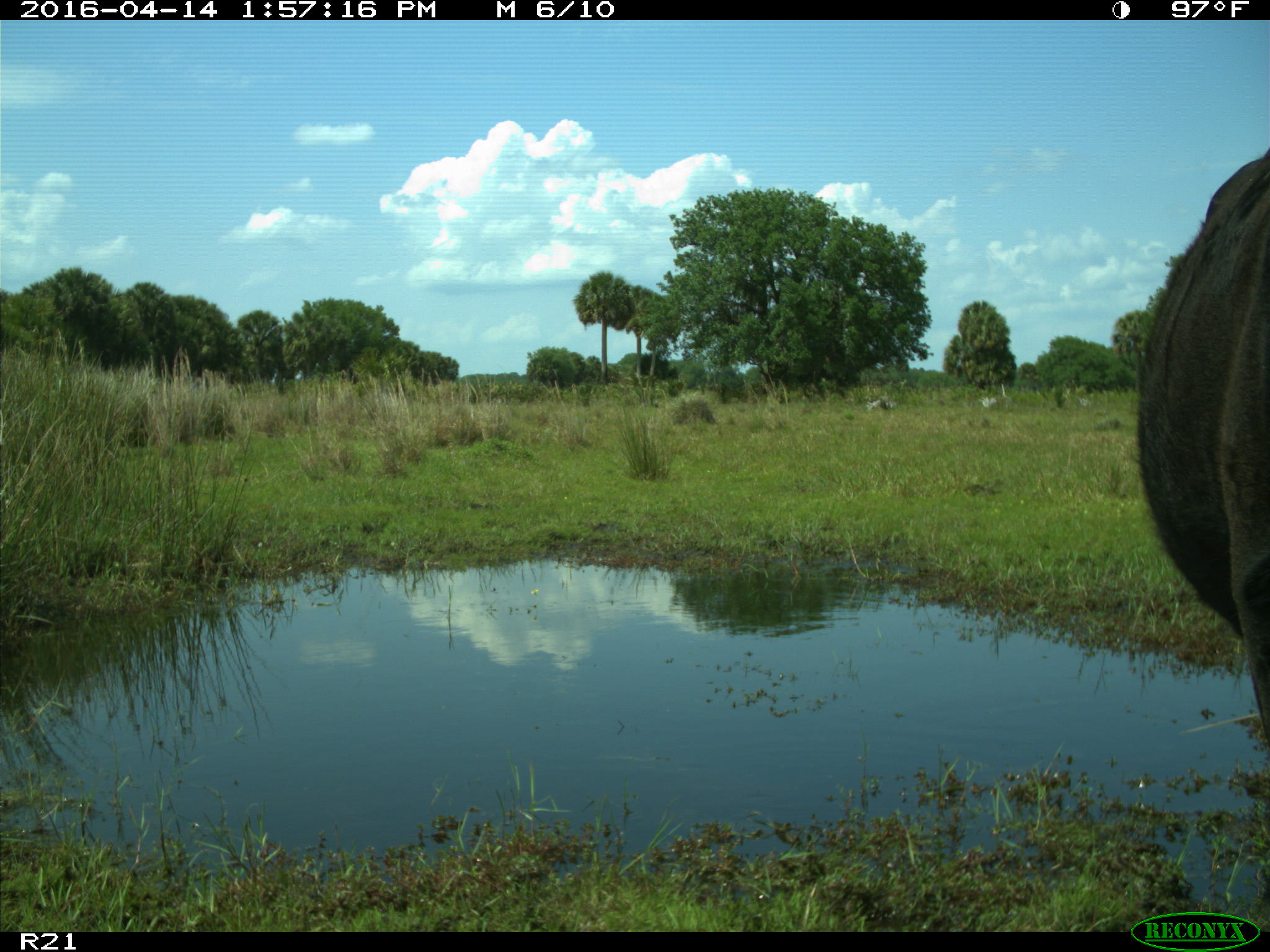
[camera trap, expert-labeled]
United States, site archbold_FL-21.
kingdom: Animalia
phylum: Chordata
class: Mammalia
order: Artiodactyla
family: Bovidae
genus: Bos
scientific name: Bos taurus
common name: domestic cow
Bos taurus (domestic cow).